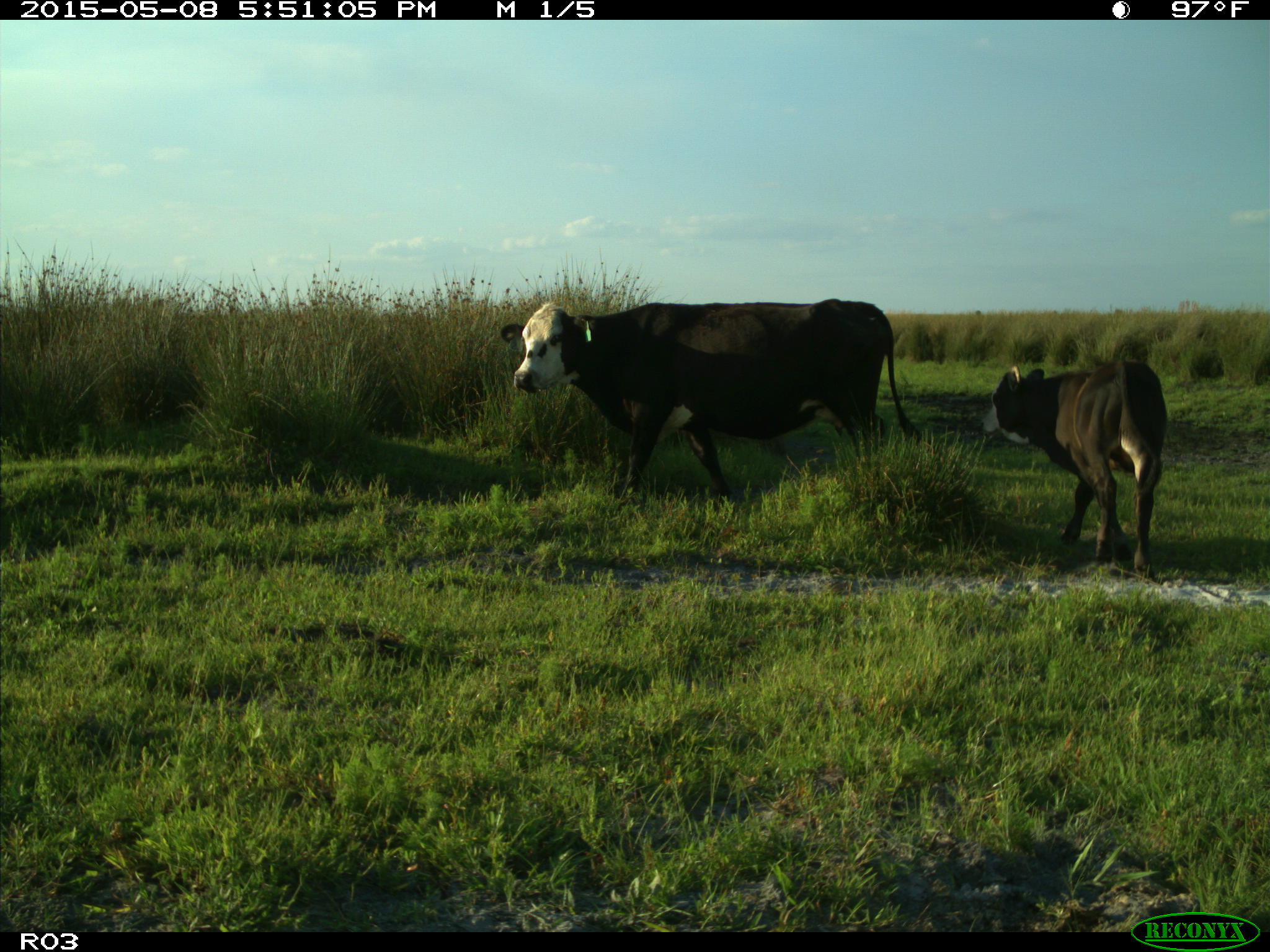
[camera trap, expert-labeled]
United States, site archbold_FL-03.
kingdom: Animalia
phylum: Chordata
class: Mammalia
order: Artiodactyla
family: Bovidae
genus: Bos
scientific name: Bos taurus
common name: domestic cow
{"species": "Bos taurus (domestic cow)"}